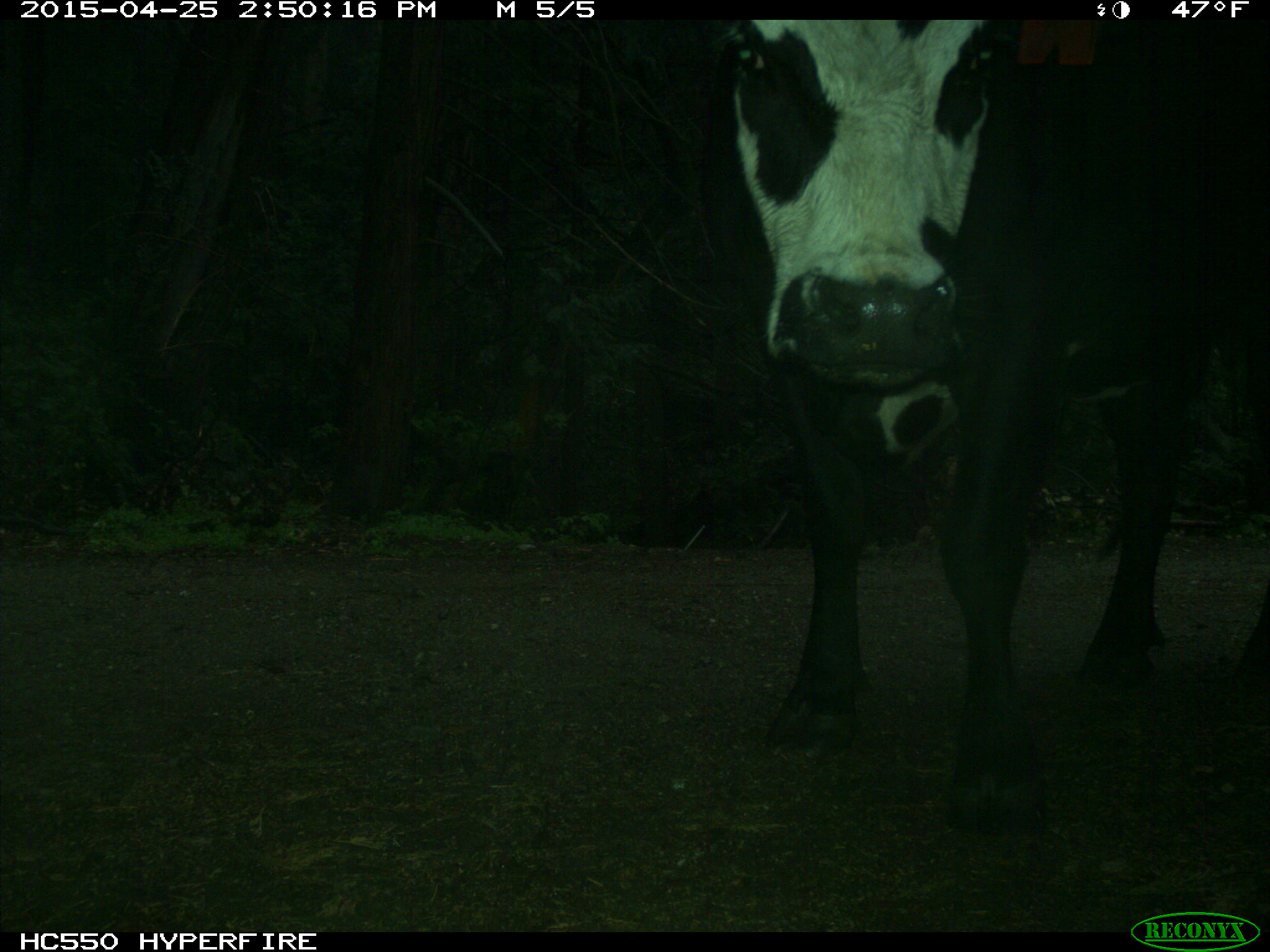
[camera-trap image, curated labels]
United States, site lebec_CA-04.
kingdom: Animalia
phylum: Chordata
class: Mammalia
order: Artiodactyla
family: Bovidae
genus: Bos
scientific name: Bos taurus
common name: domestic cow